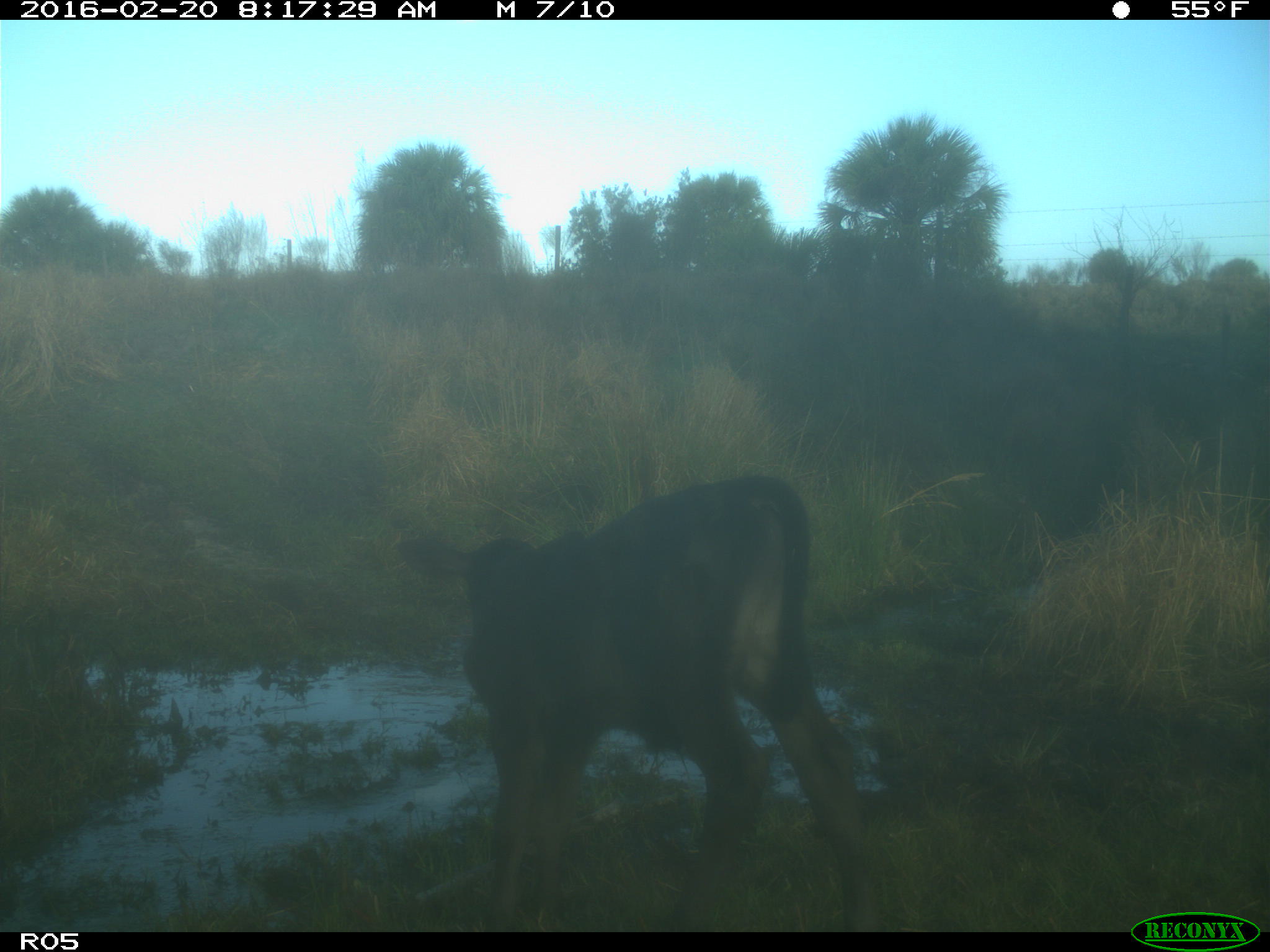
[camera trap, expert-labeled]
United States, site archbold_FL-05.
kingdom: Animalia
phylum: Chordata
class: Mammalia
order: Artiodactyla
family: Bovidae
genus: Bos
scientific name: Bos taurus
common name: domestic cow